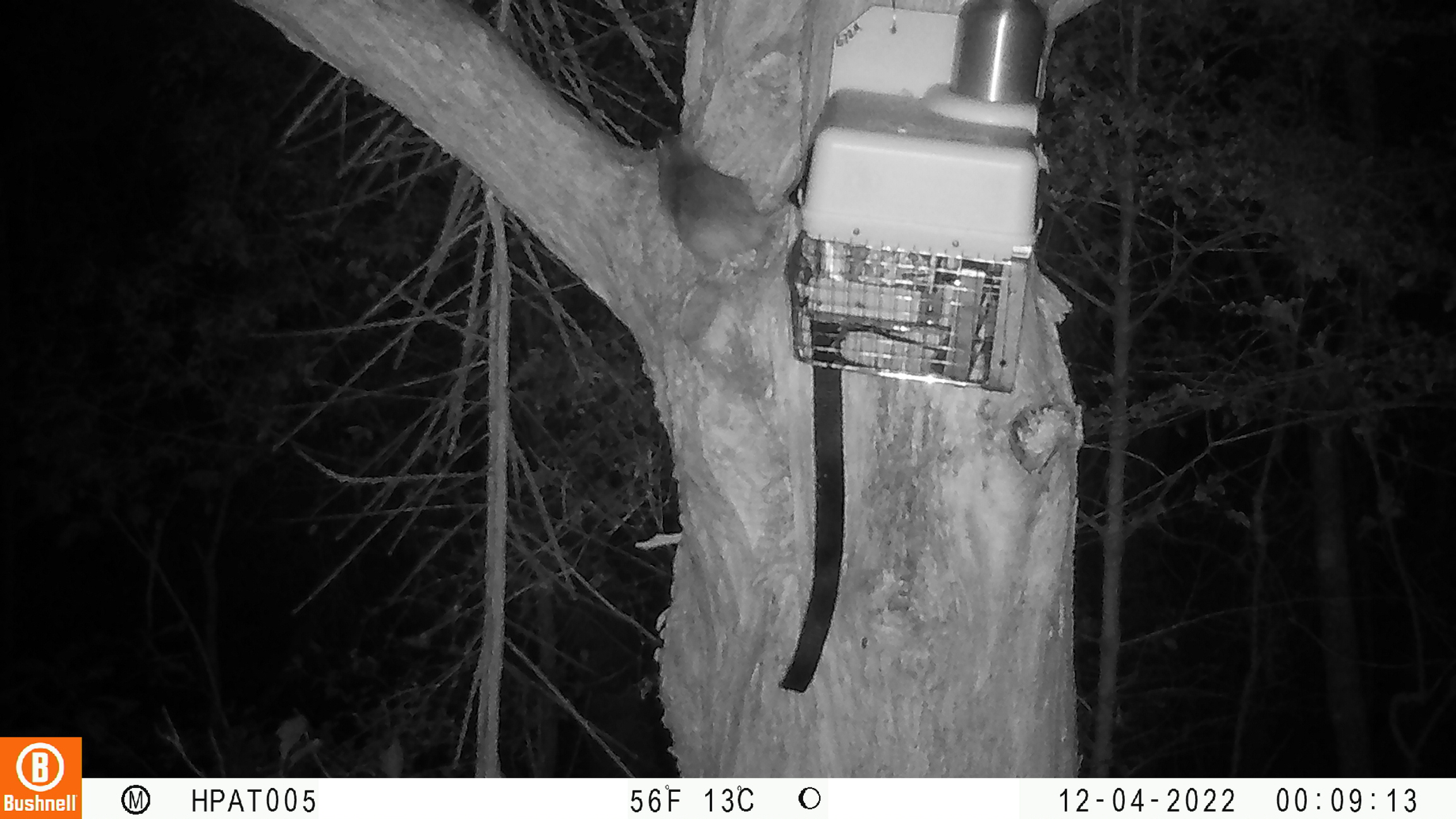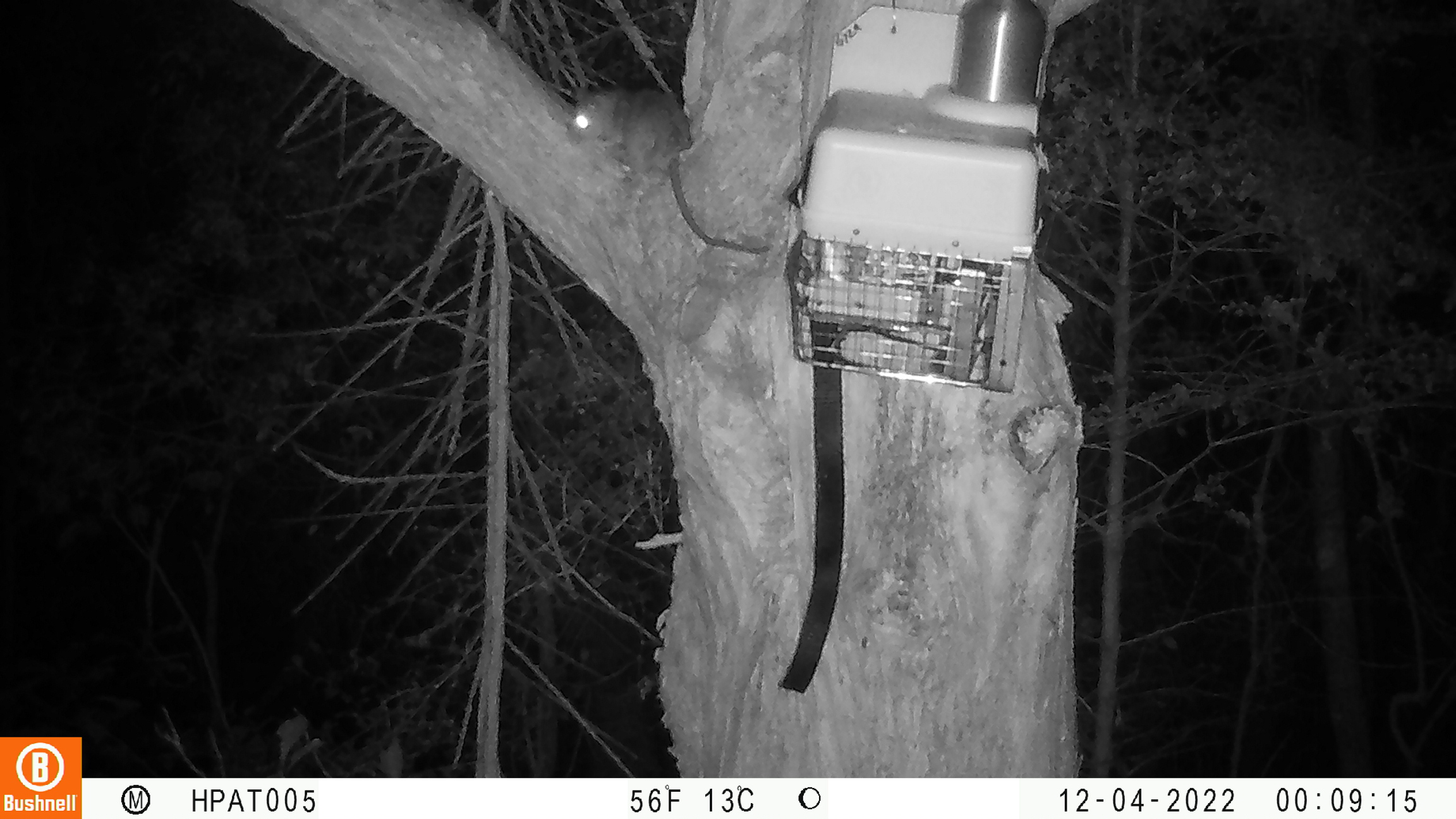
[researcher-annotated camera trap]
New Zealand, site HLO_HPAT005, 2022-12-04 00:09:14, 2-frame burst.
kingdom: Animalia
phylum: Chordata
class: Mammalia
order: Rodentia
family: Muridae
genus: Rattus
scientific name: Rattus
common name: rat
Rat (Rattus).